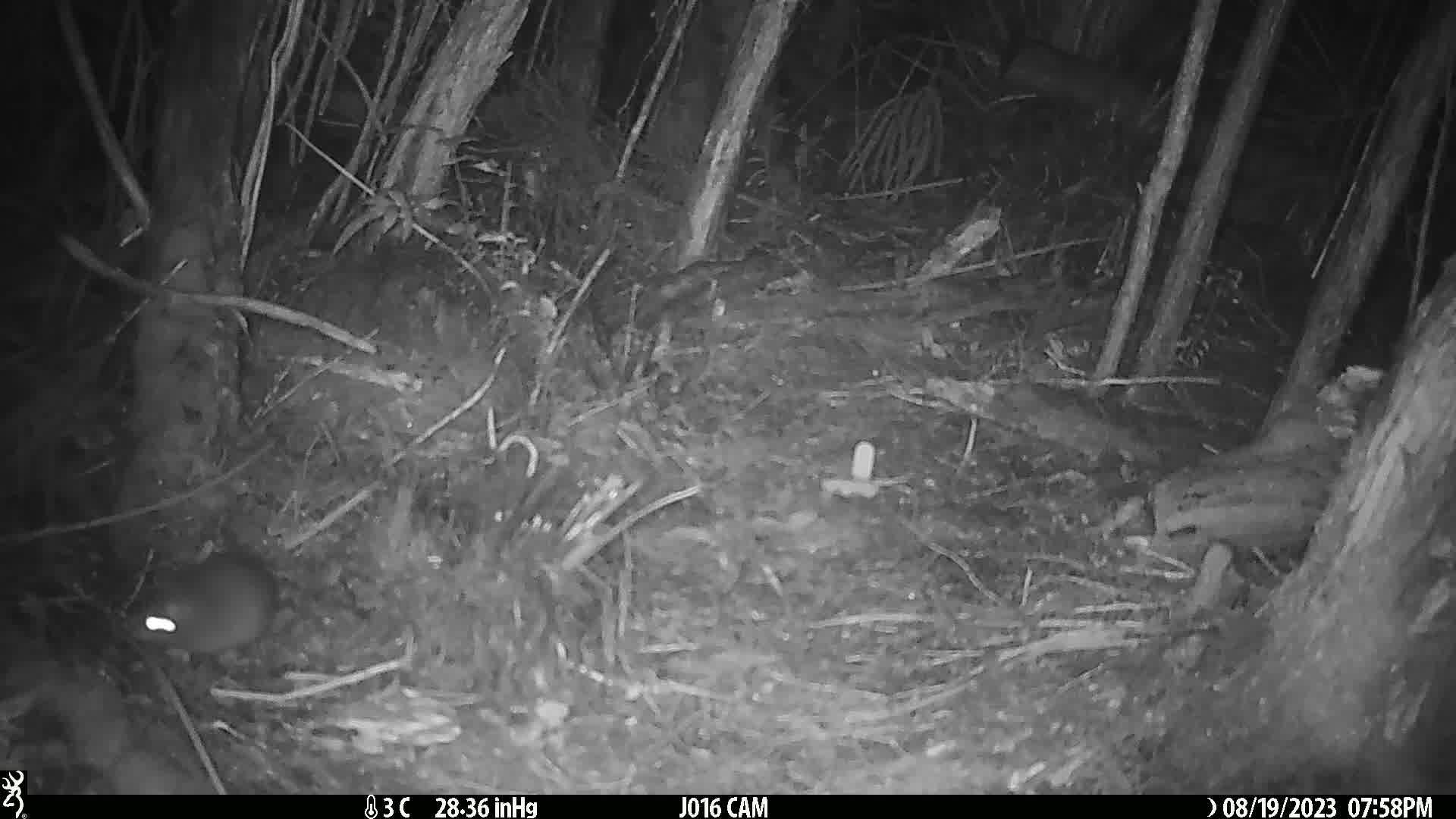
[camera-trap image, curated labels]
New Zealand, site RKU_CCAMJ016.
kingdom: Animalia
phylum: Chordata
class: Mammalia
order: Rodentia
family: Muridae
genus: Rattus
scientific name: Rattus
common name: rat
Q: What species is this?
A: Rat (Rattus).